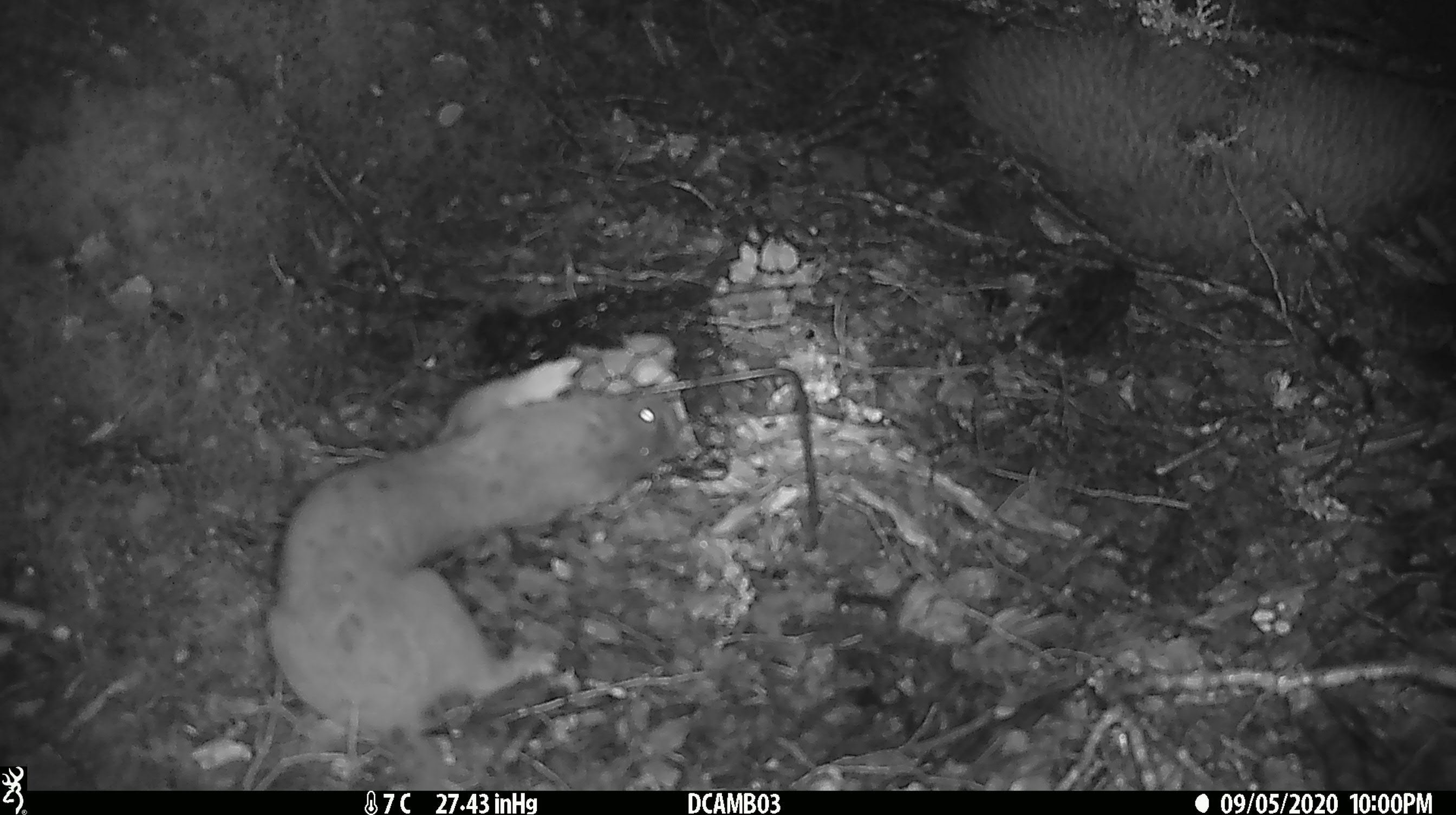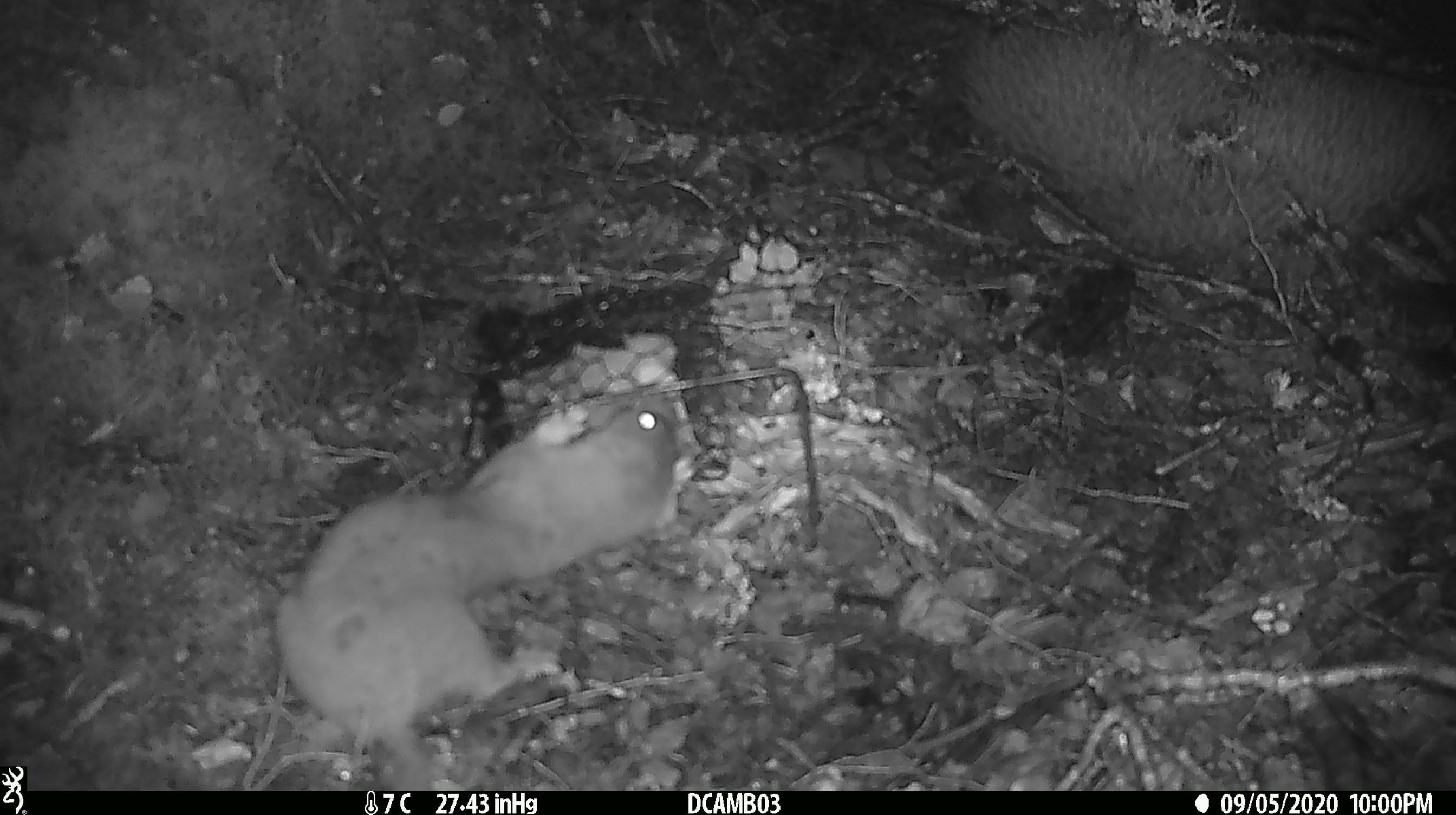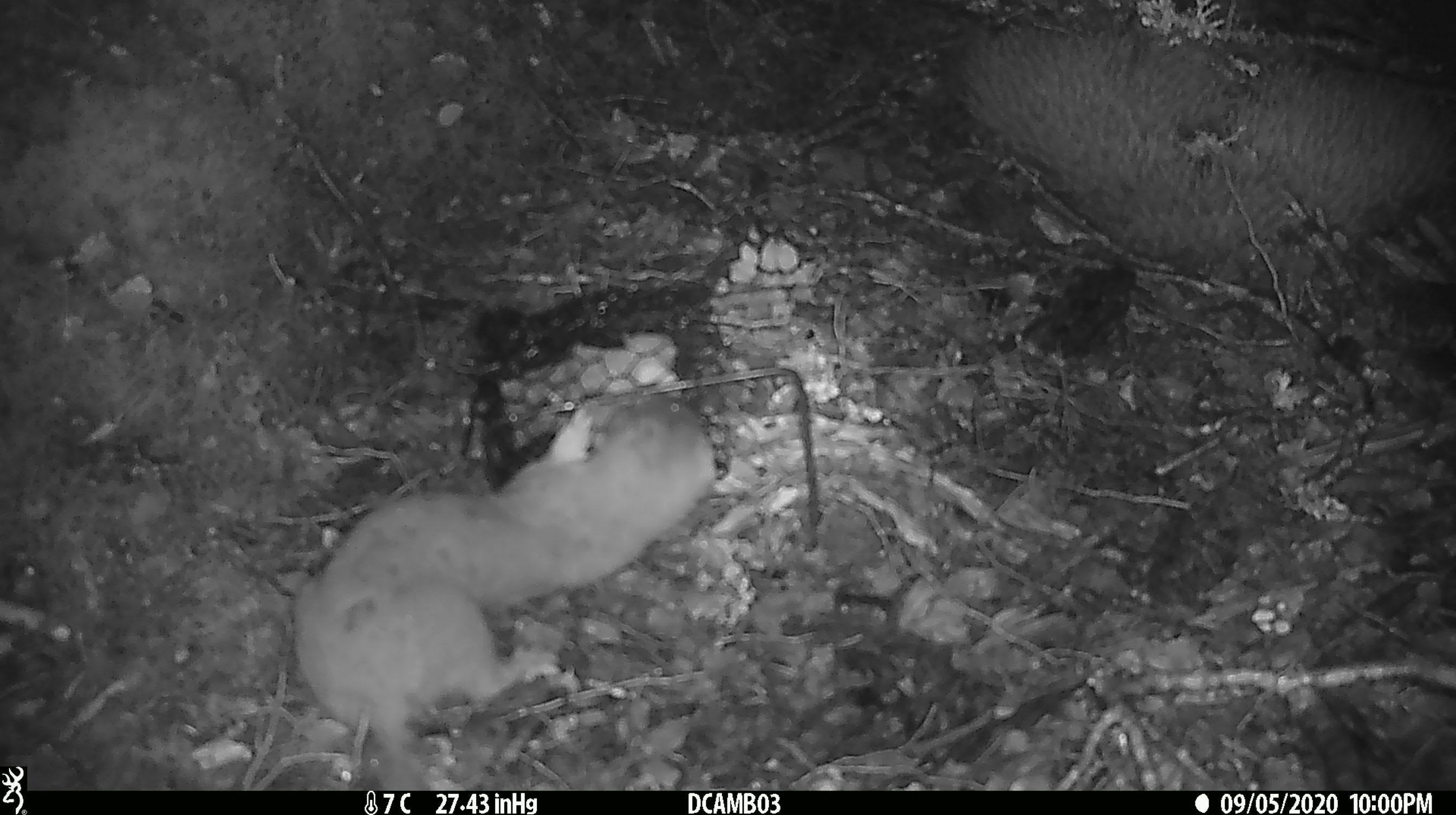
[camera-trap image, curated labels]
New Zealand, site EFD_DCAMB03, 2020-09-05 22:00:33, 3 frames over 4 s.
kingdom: Animalia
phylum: Chordata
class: Mammalia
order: Carnivora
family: Mustelidae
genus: Mustela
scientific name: Mustela erminea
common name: stoat